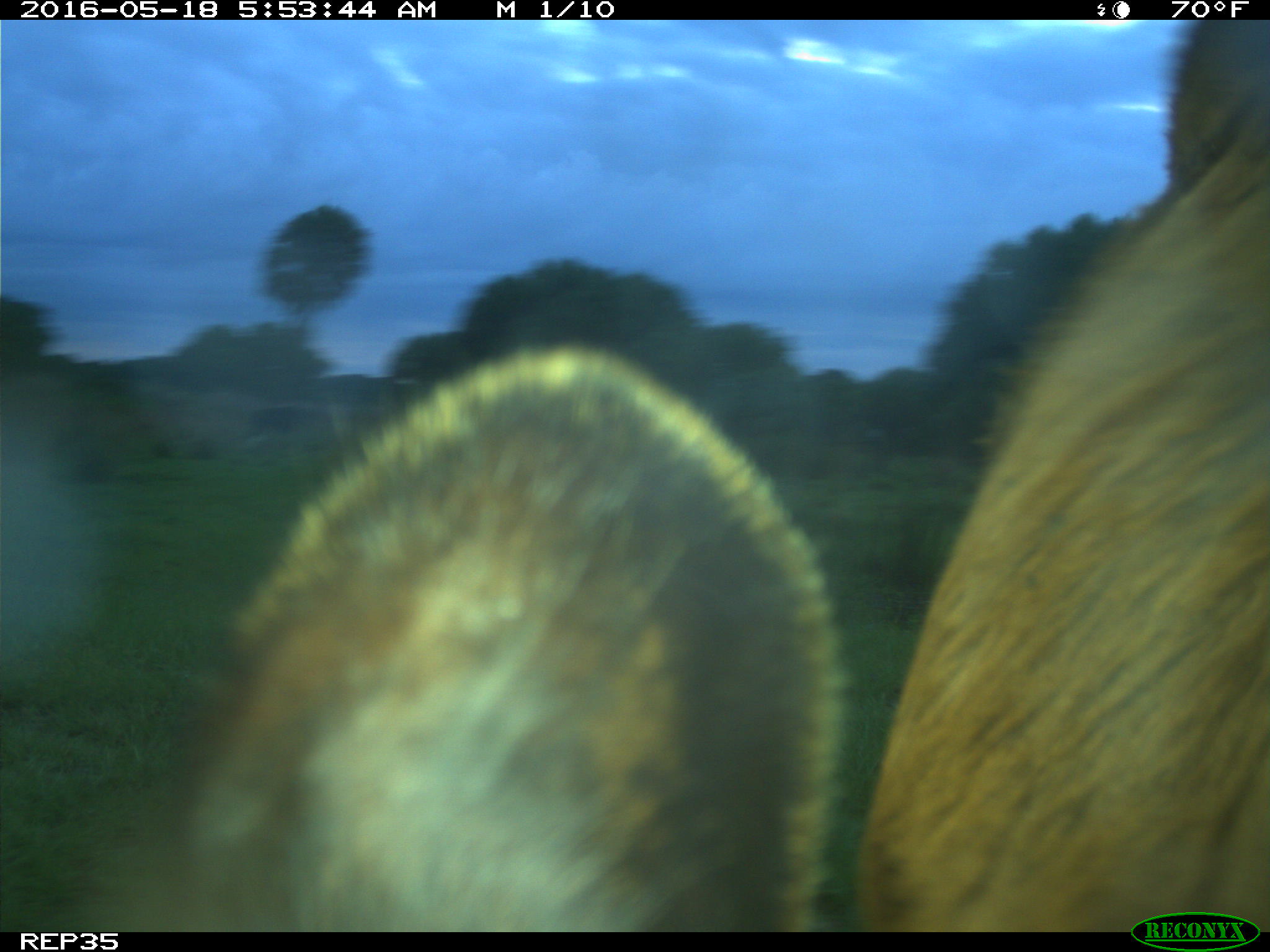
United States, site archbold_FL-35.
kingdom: Animalia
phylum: Chordata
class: Mammalia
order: Artiodactyla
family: Bovidae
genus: Bos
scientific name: Bos taurus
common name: domestic cow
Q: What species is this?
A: Bos taurus (domestic cow).